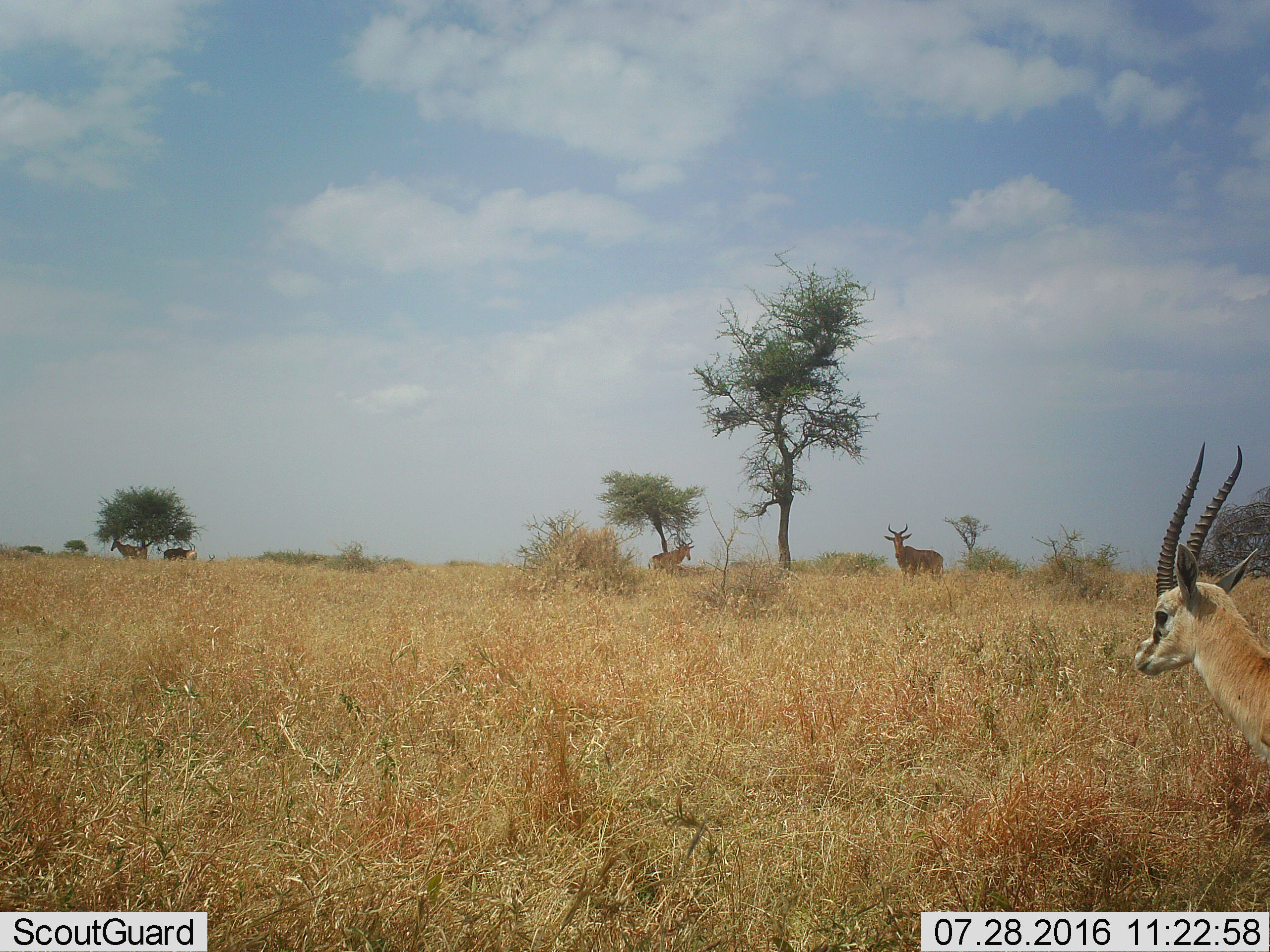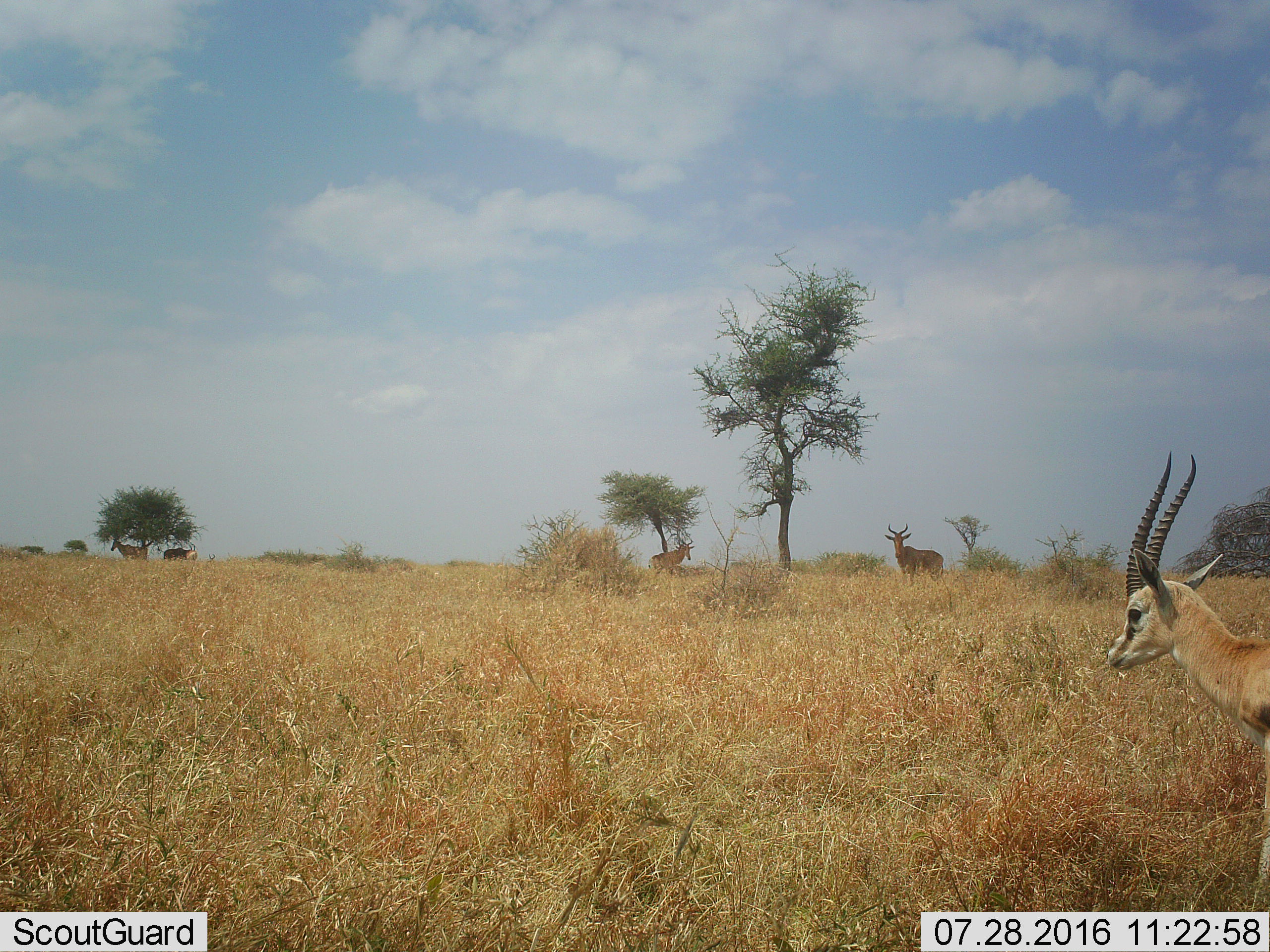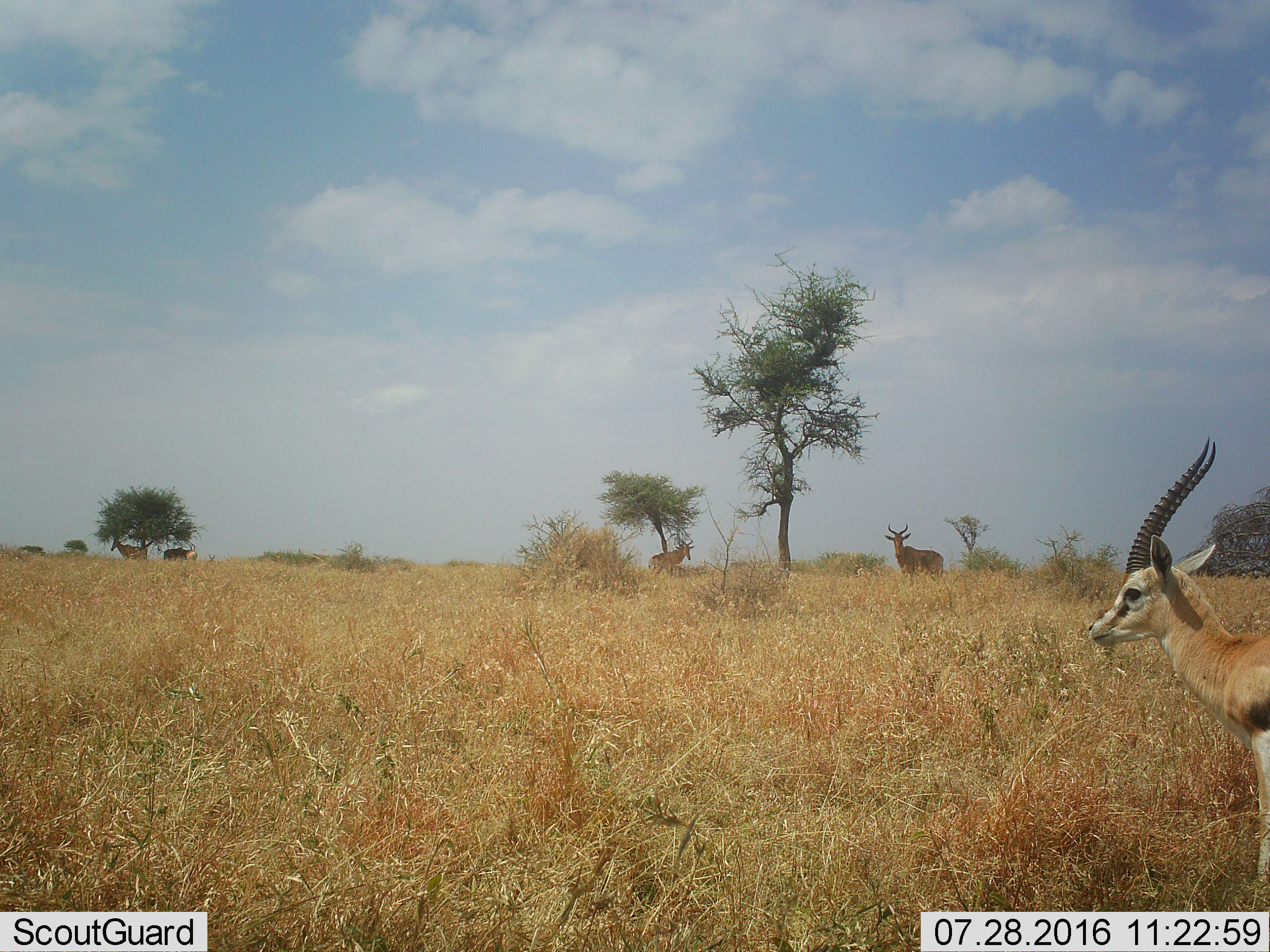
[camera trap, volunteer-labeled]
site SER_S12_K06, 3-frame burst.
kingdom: Animalia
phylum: Chordata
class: Mammalia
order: Artiodactyla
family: Bovidae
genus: Alcelaphus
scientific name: Alcelaphus buselaphus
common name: hartebeest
Hartebeest (Alcelaphus buselaphus), count 4. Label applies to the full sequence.